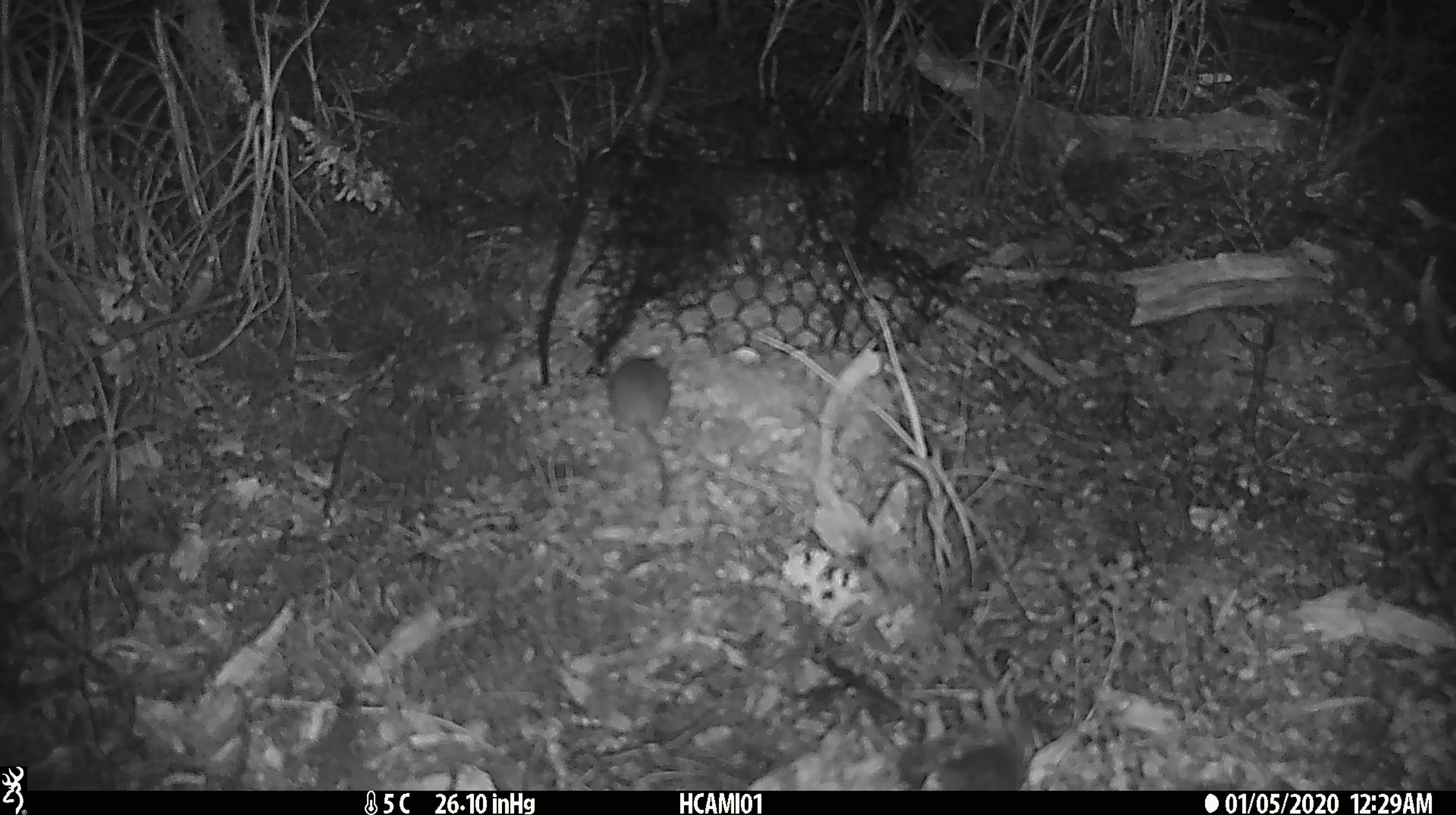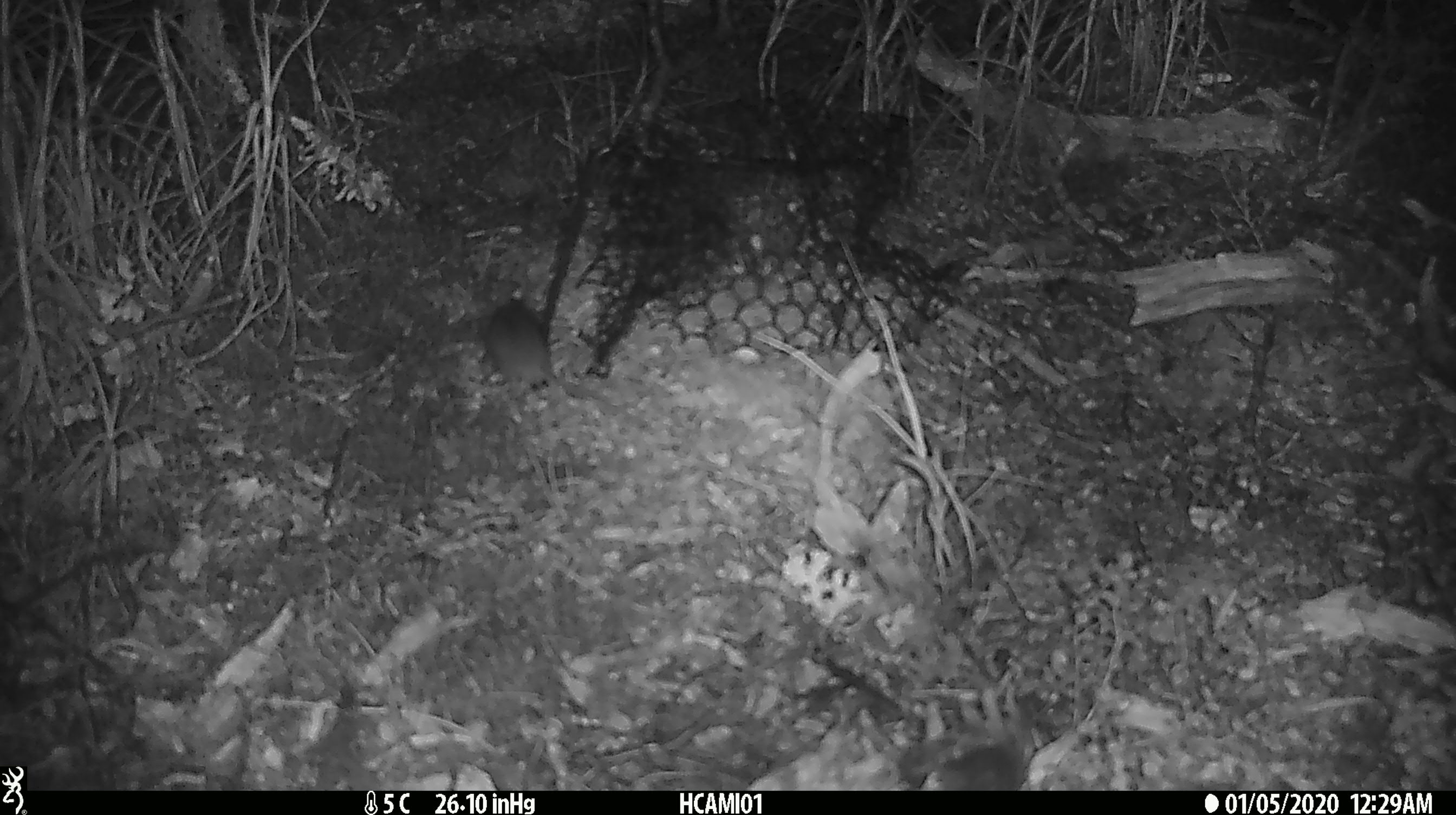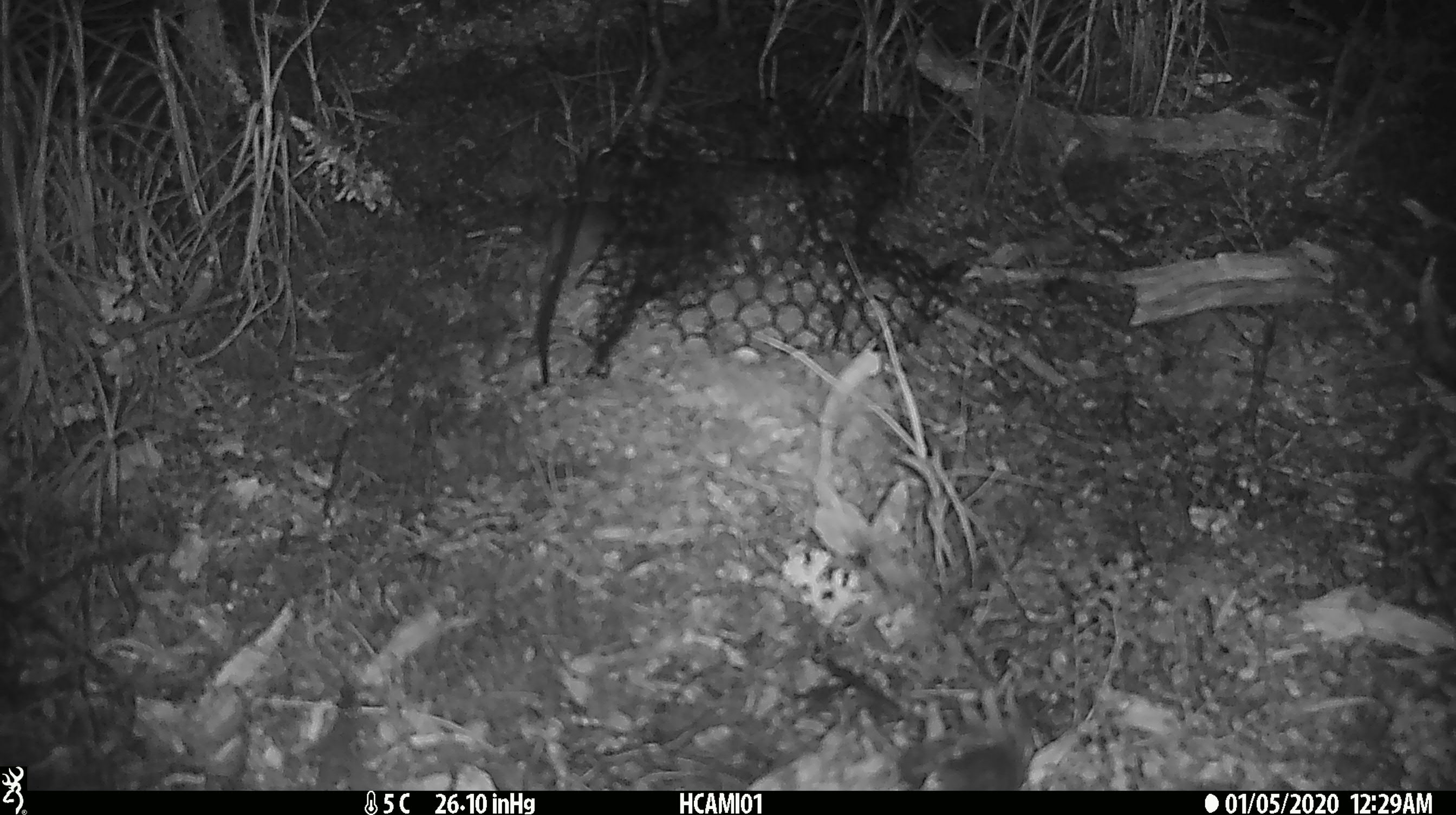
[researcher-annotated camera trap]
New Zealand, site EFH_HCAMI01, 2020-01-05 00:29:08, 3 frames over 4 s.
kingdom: Animalia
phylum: Chordata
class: Mammalia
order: Rodentia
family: Muridae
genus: Mus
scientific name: Mus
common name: mouse